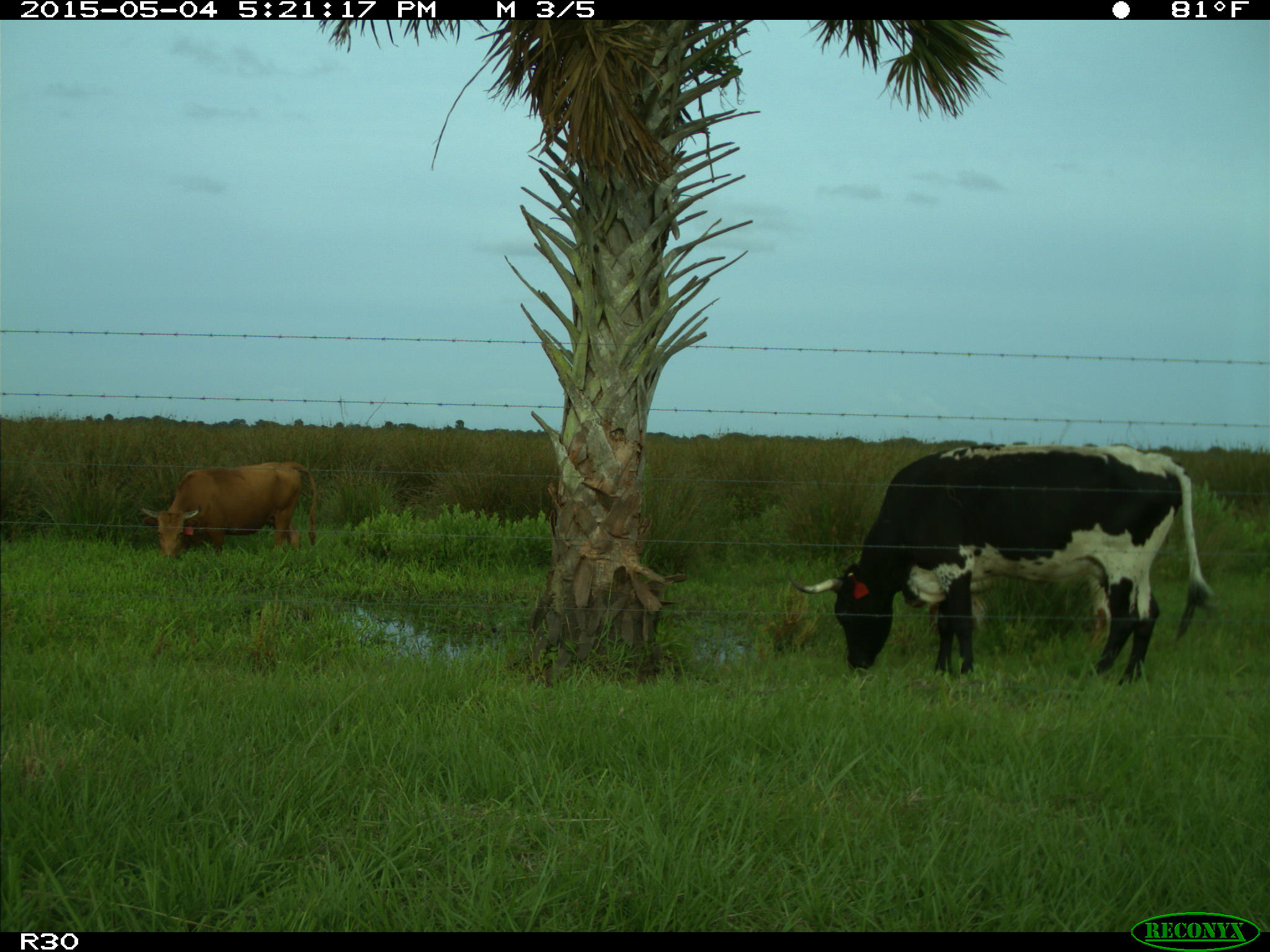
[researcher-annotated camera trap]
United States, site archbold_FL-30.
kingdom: Animalia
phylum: Chordata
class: Mammalia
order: Artiodactyla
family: Bovidae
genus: Bos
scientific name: Bos taurus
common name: domestic cow